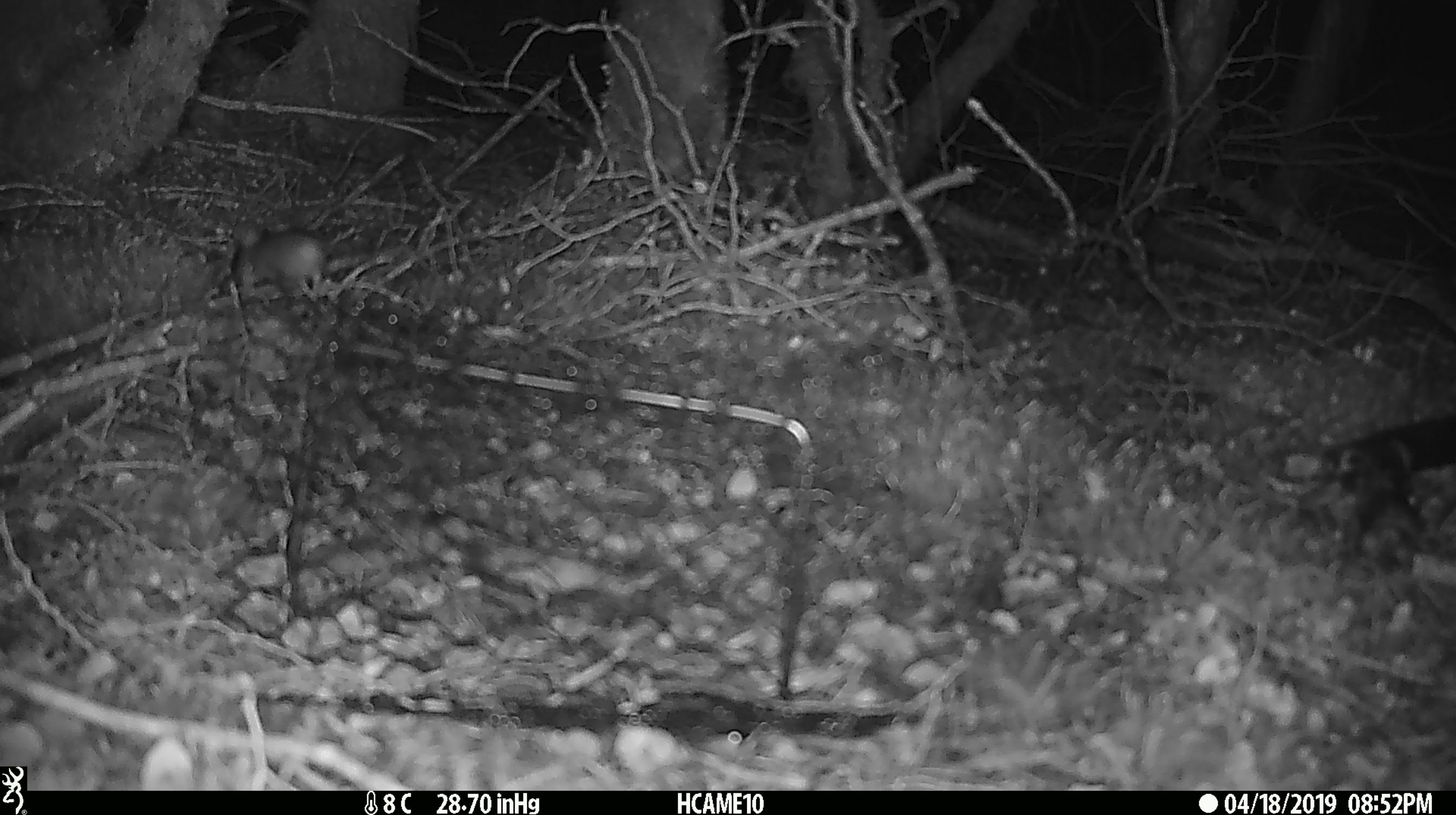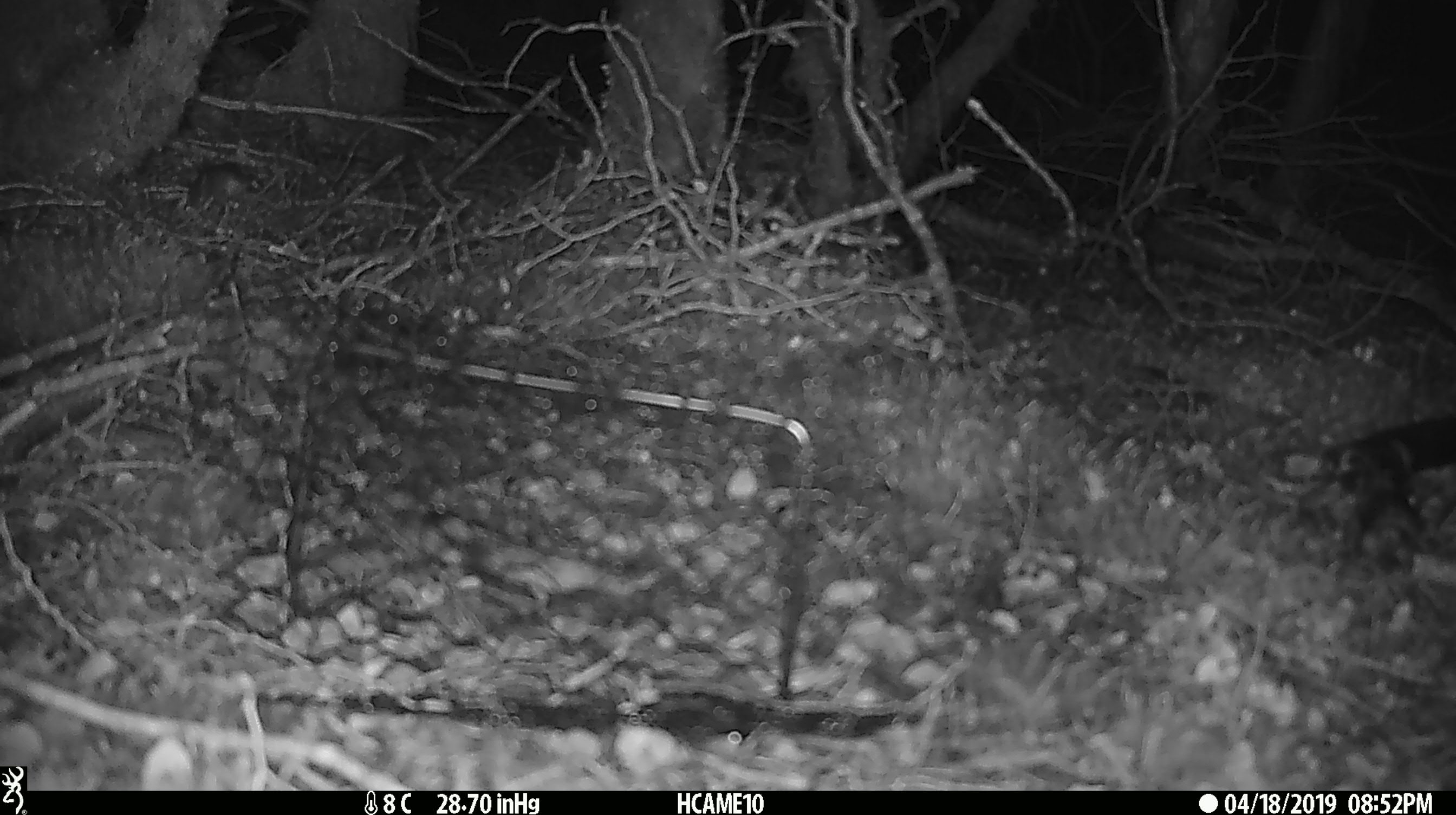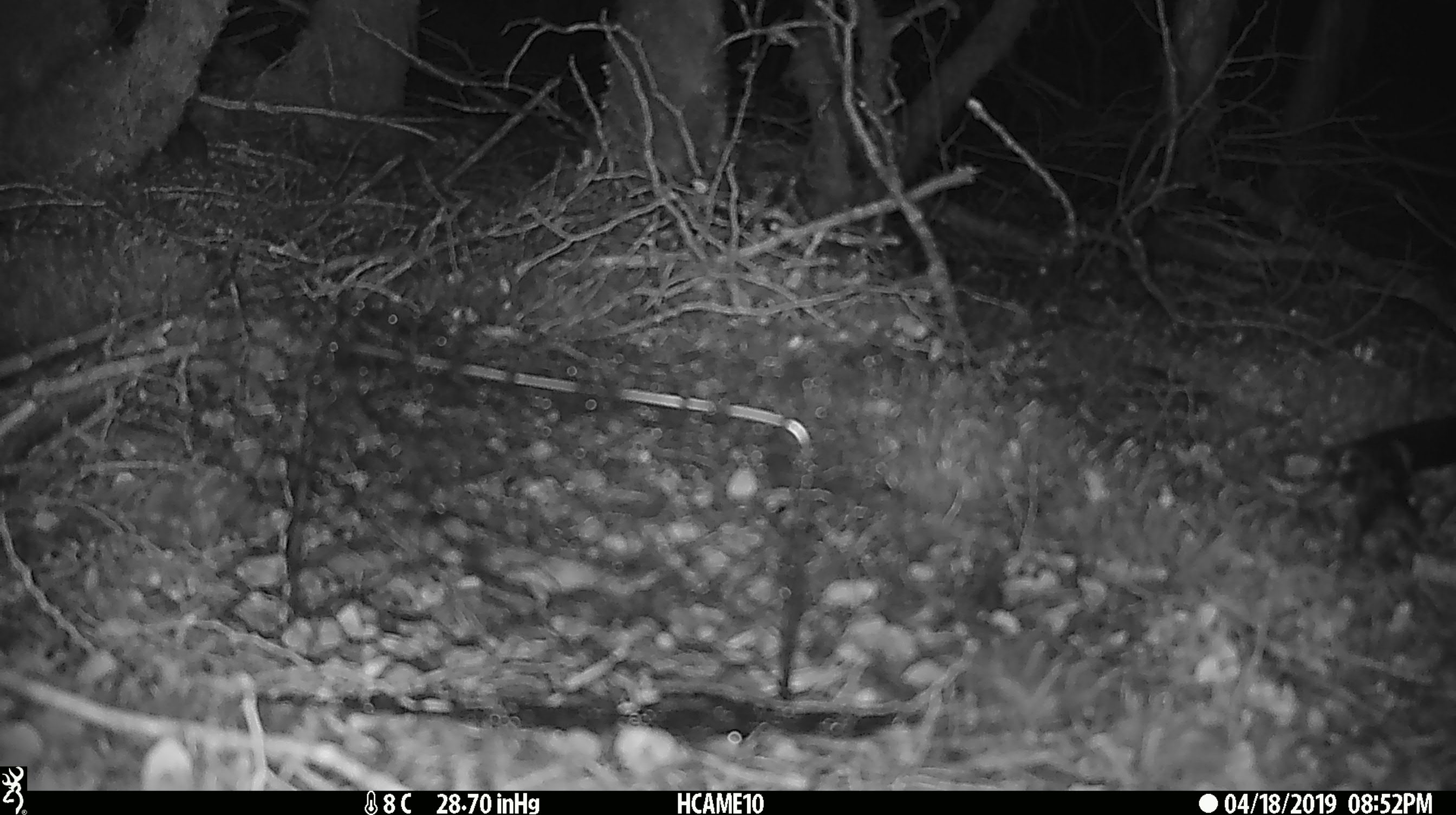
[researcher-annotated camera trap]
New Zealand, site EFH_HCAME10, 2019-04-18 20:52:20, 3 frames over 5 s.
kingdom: Animalia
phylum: Chordata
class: Mammalia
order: Rodentia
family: Muridae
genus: Mus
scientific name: Mus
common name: mouse